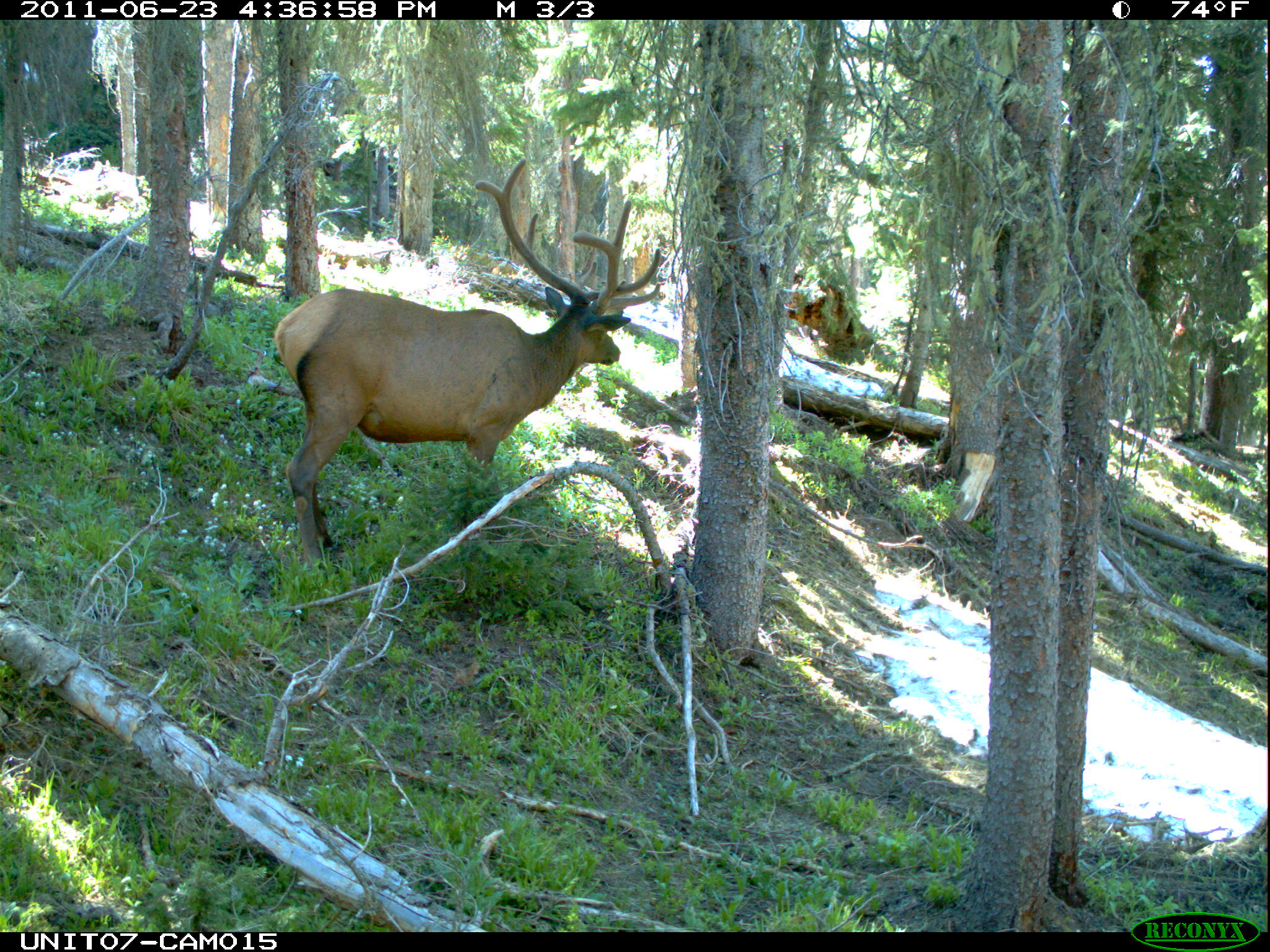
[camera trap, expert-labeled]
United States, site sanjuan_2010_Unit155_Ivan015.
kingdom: Animalia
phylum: Chordata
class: Mammalia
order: Artiodactyla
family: Cervidae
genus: Cervus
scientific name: Cervus elaphus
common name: red deer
Cervus elaphus (red deer).